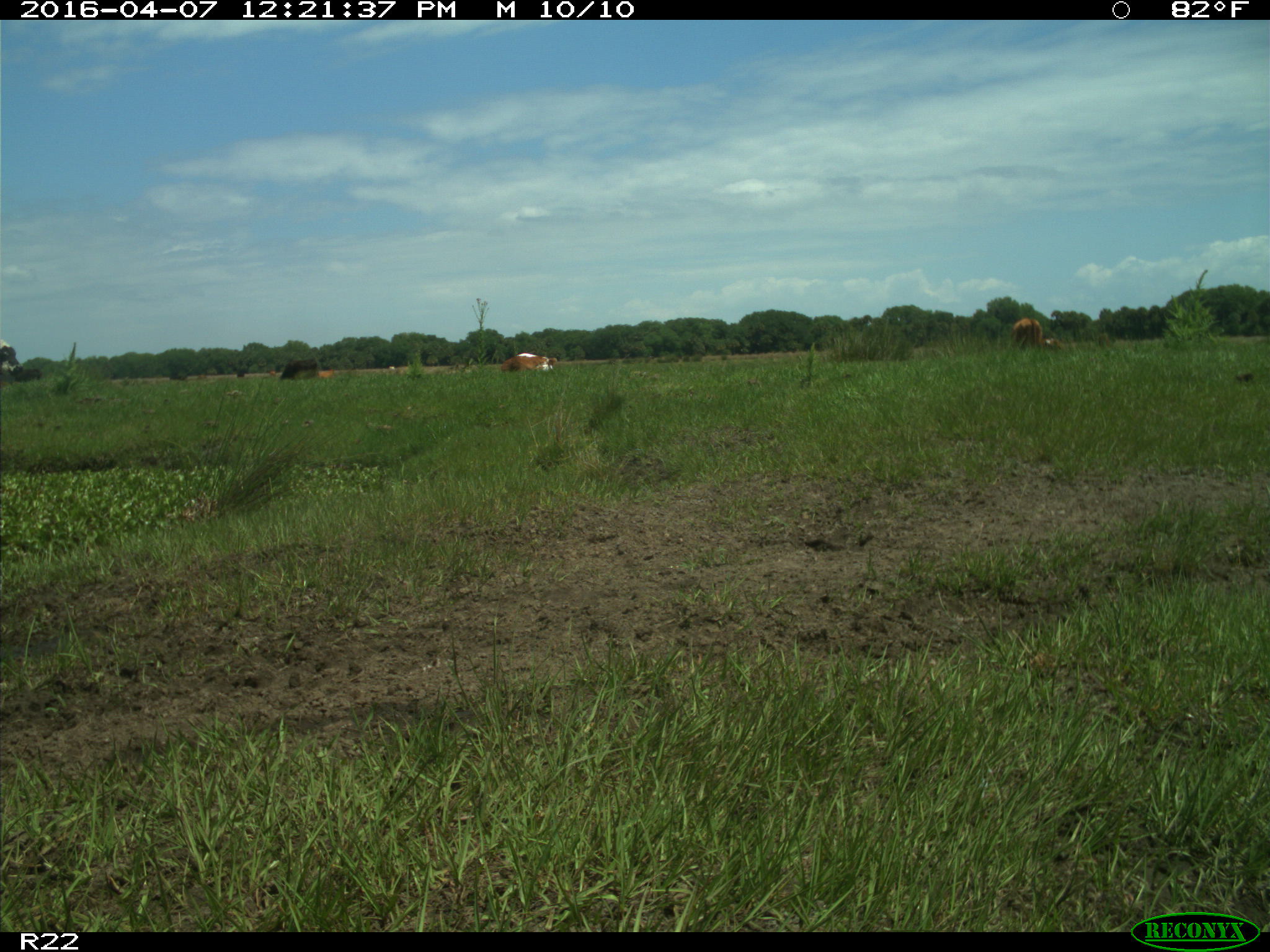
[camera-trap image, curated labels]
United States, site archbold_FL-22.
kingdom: Animalia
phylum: Chordata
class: Mammalia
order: Artiodactyla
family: Bovidae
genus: Bos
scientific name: Bos taurus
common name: domestic cow